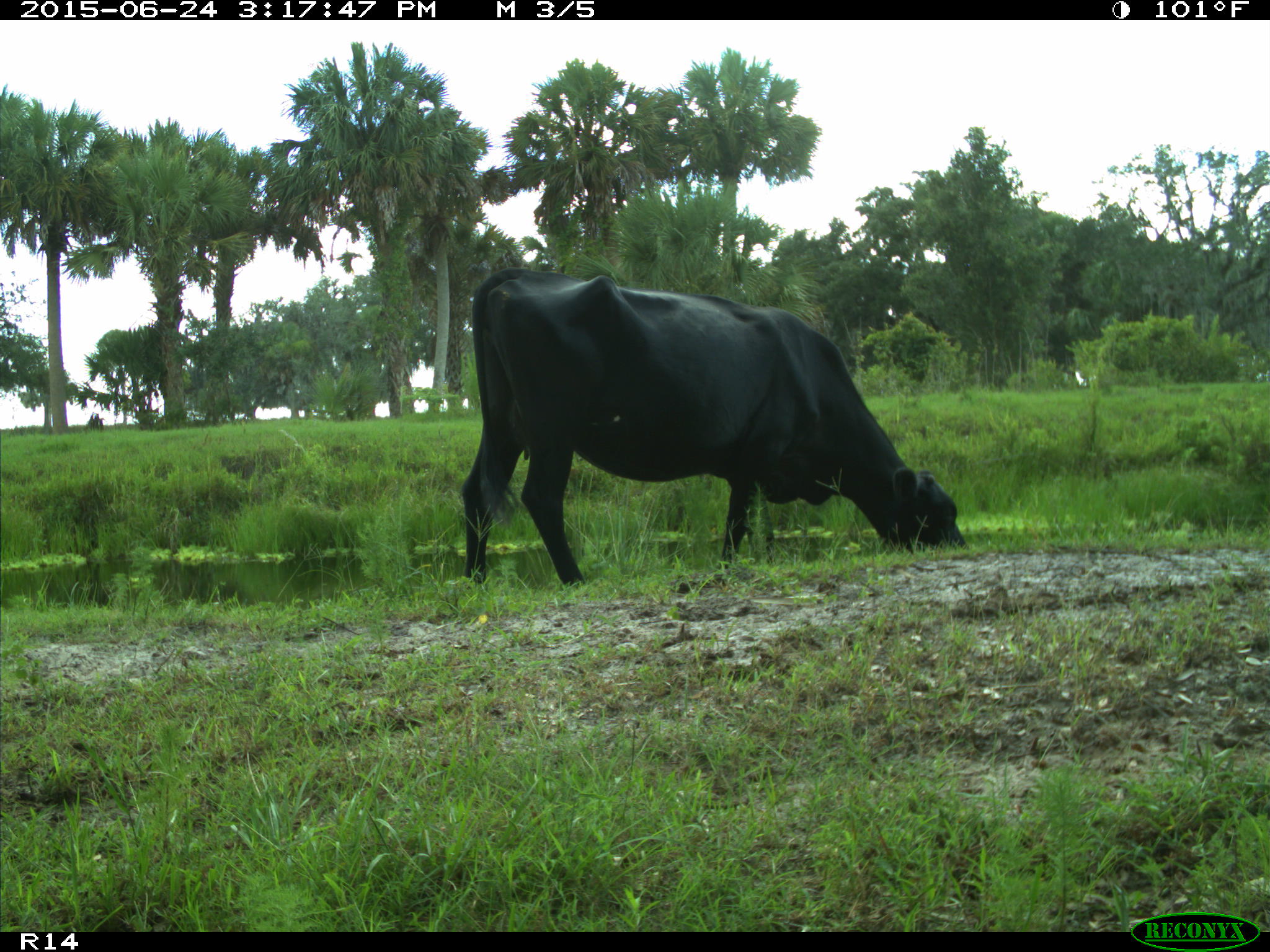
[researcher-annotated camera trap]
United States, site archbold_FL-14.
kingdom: Animalia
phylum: Chordata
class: Mammalia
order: Artiodactyla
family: Bovidae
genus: Bos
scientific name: Bos taurus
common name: domestic cow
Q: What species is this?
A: Bos taurus (domestic cow).